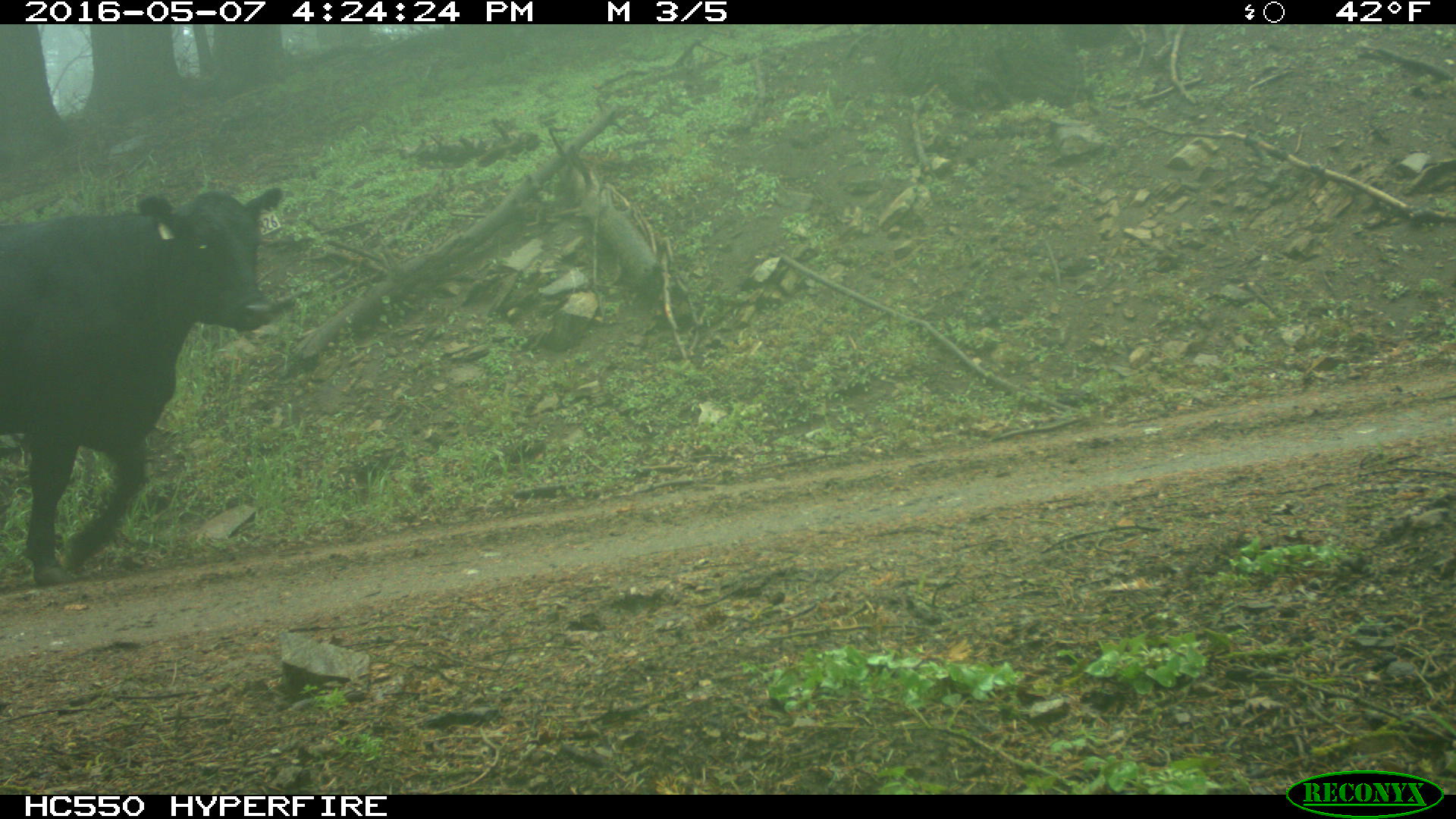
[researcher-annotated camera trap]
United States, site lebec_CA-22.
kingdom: Animalia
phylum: Chordata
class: Mammalia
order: Artiodactyla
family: Bovidae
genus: Bos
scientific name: Bos taurus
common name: domestic cow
Bos taurus (domestic cow).